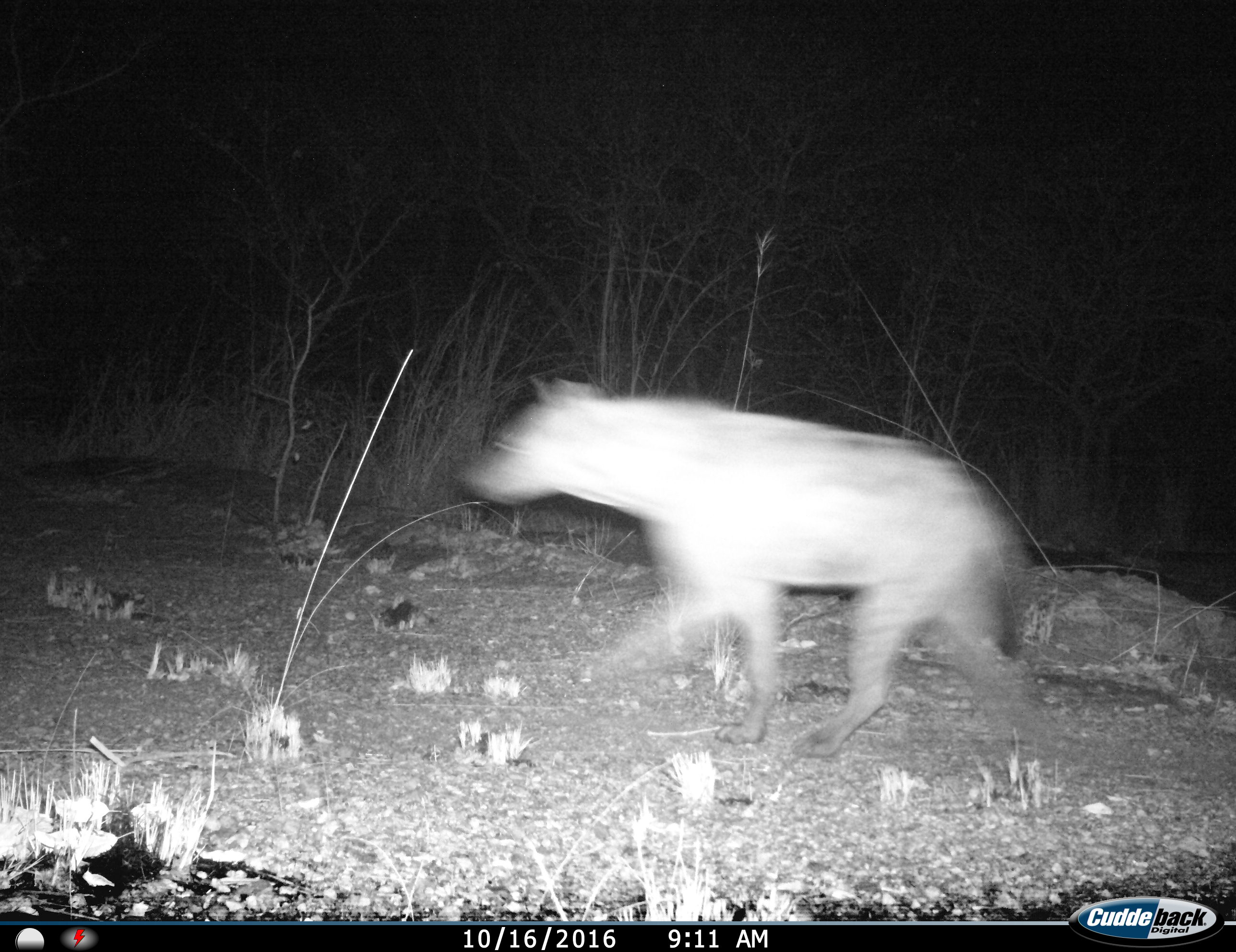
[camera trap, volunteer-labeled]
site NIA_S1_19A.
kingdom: Animalia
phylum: Chordata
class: Mammalia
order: Carnivora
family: Hyaenidae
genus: Crocuta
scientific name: Crocuta crocuta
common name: spotted hyena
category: hyenaspotted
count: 1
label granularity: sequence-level